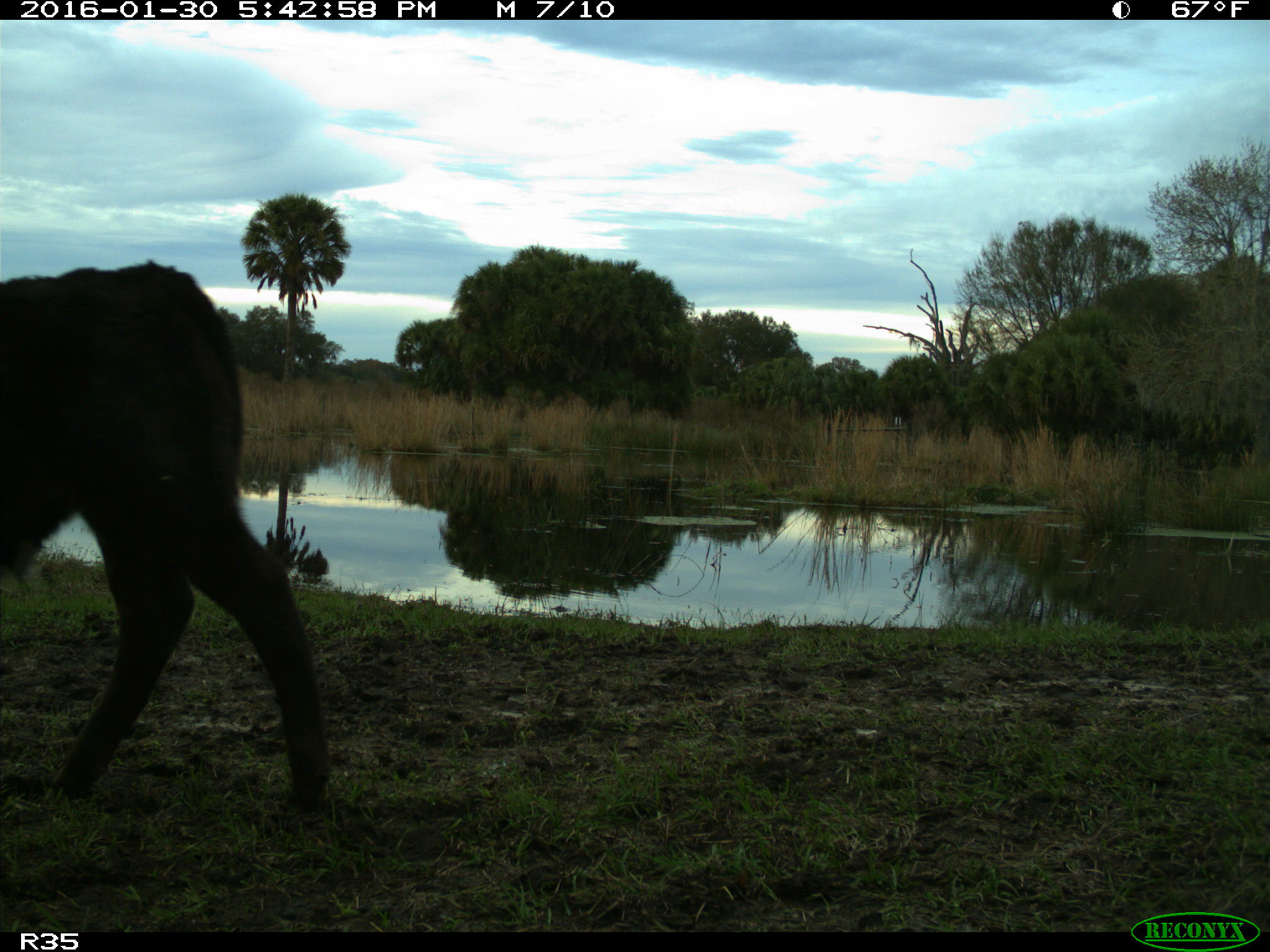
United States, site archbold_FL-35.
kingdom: Animalia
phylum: Chordata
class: Mammalia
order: Artiodactyla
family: Bovidae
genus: Bos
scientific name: Bos taurus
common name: domestic cow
Bos taurus (domestic cow).